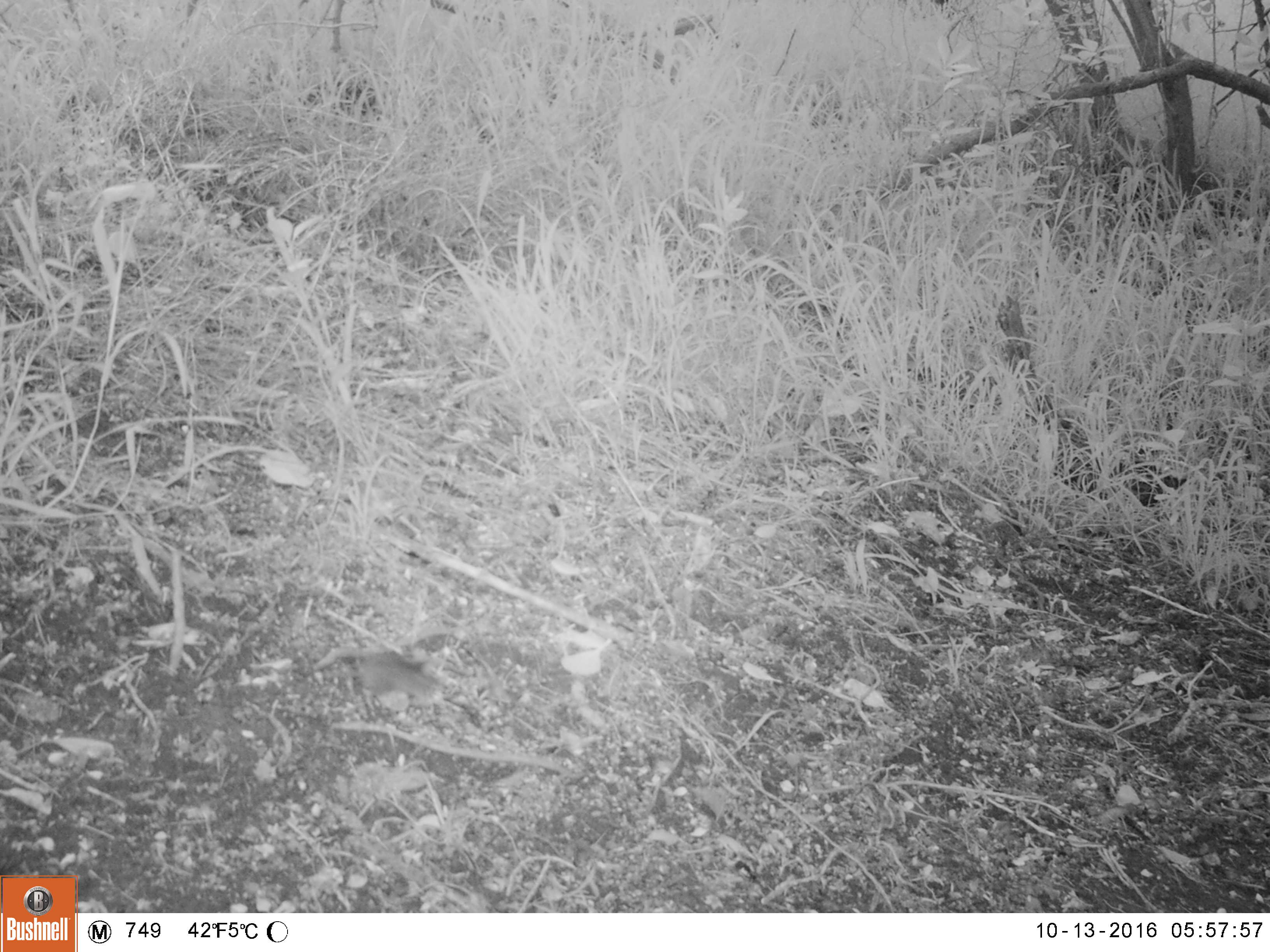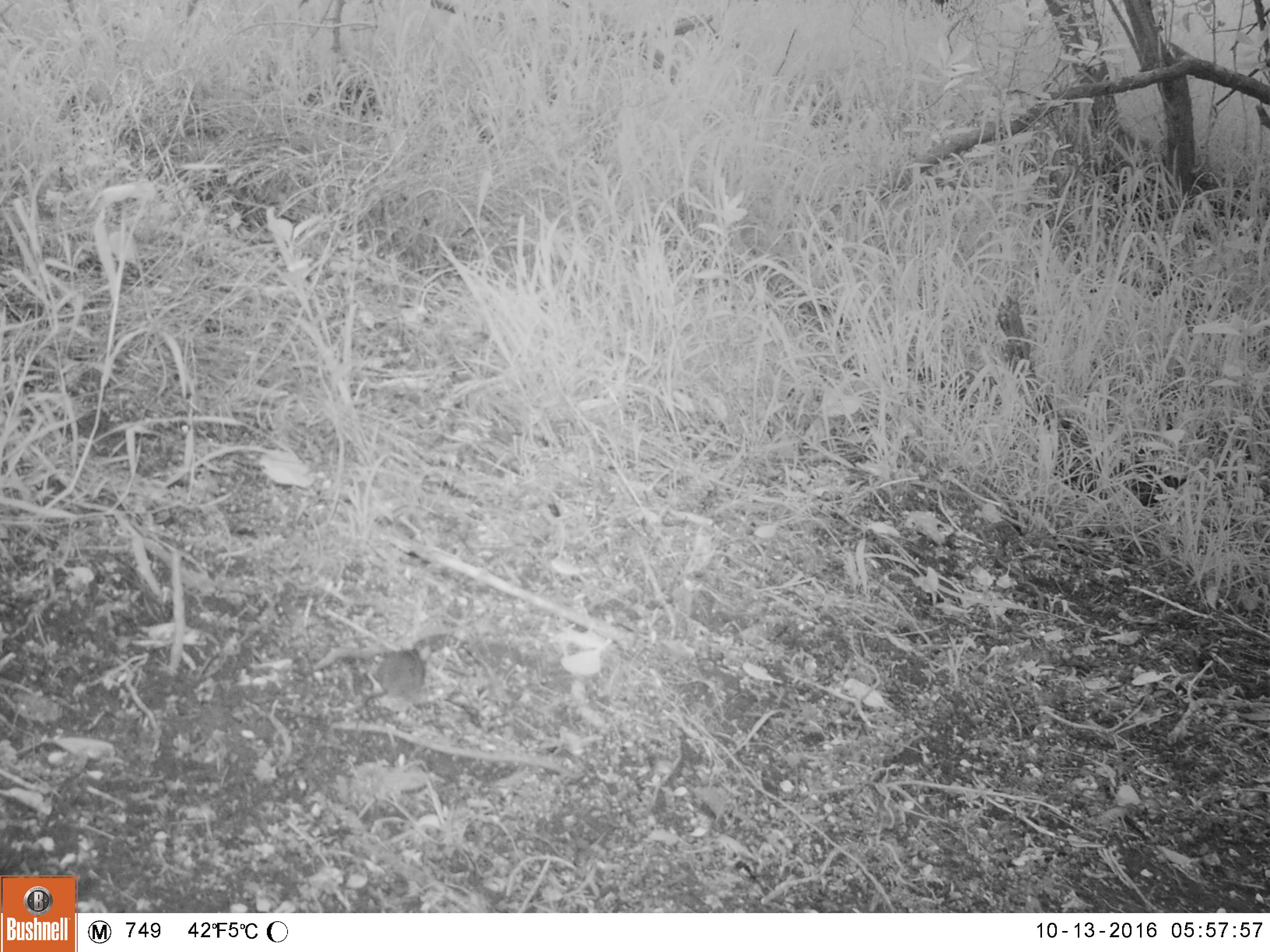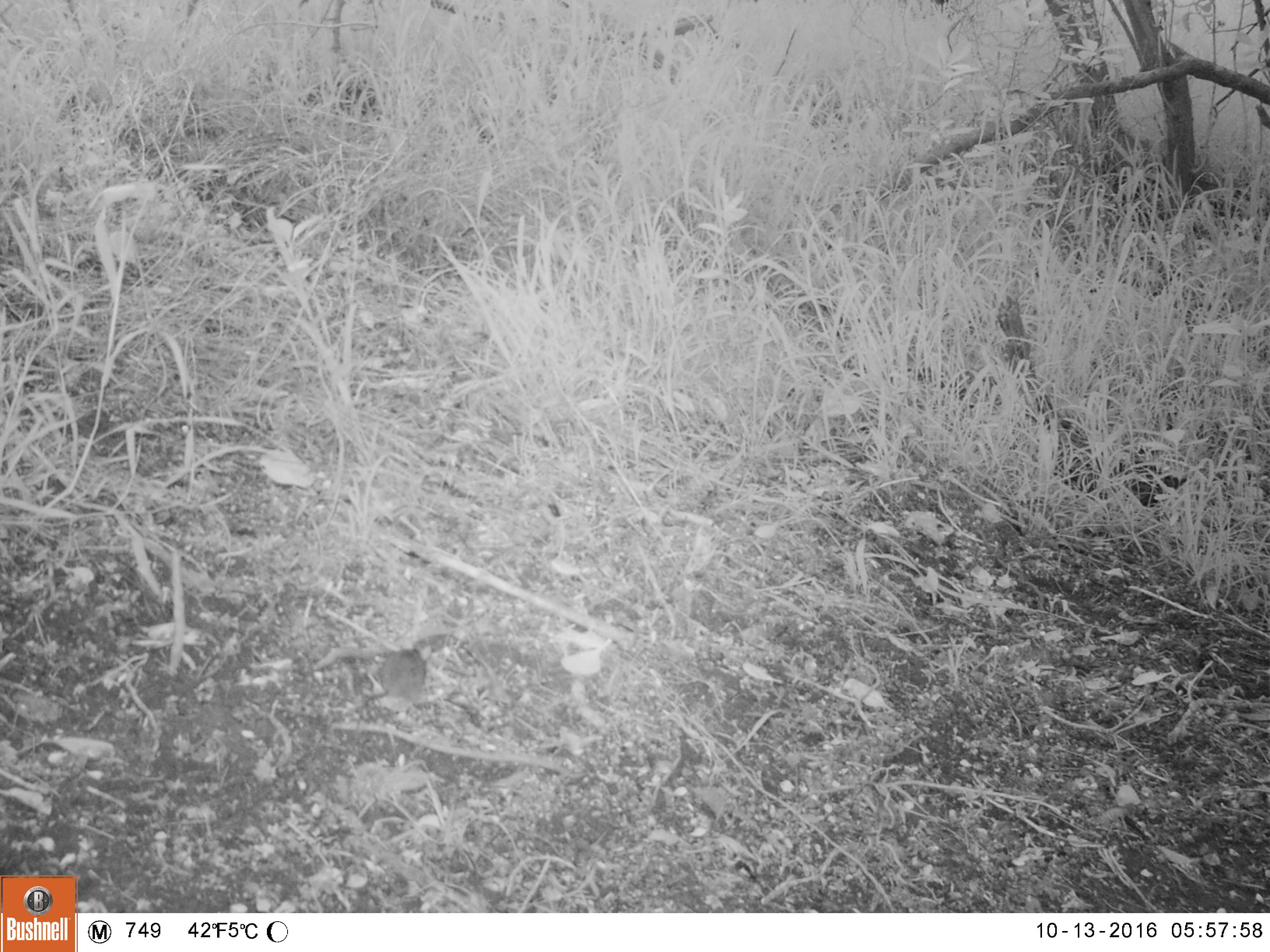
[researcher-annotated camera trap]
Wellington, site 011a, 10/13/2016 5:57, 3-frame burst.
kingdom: Animalia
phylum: Chordata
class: Mammalia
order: Rodentia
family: Muridae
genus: Mus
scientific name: Mus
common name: mouse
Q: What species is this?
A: Mouse (Mus).